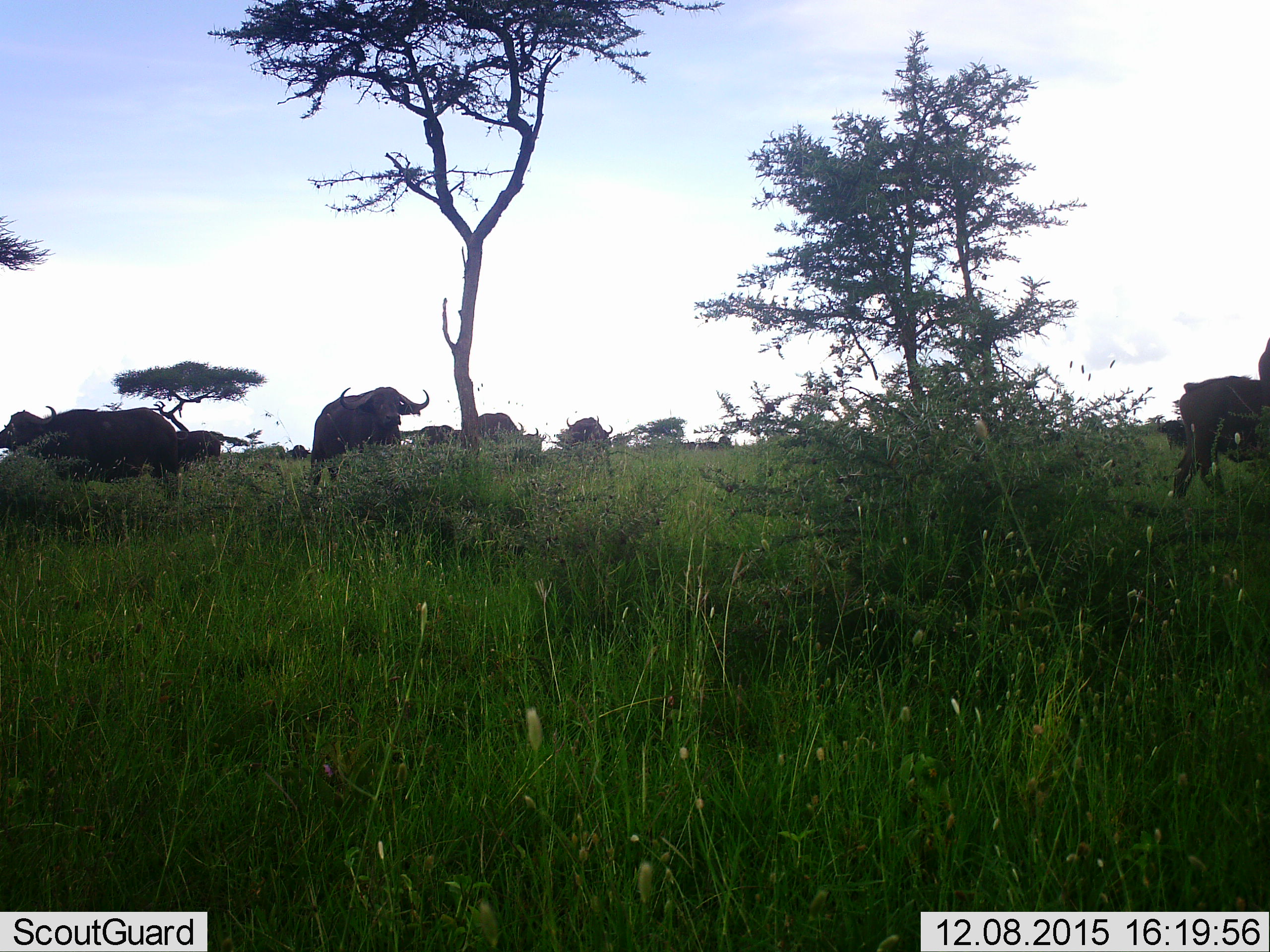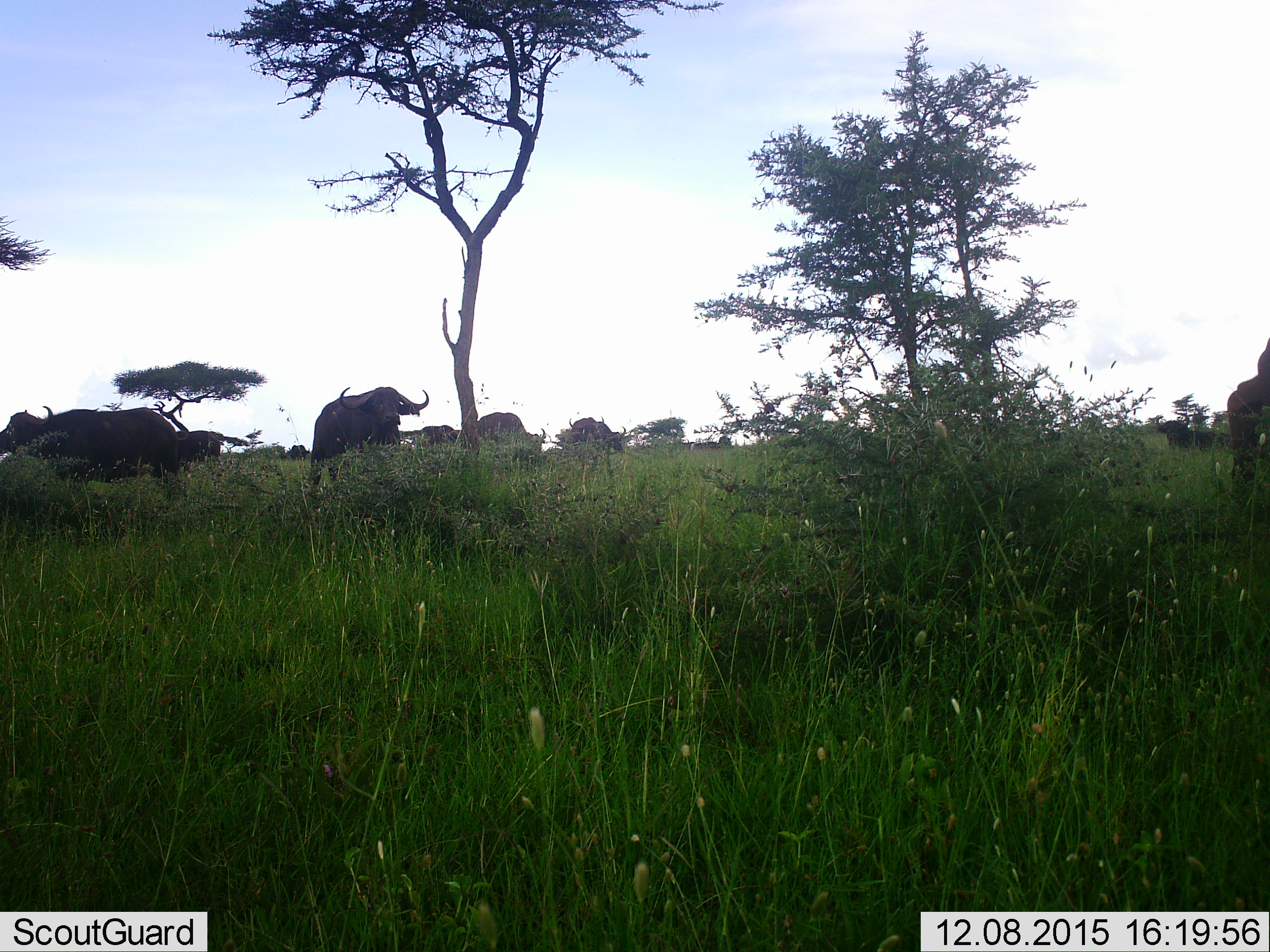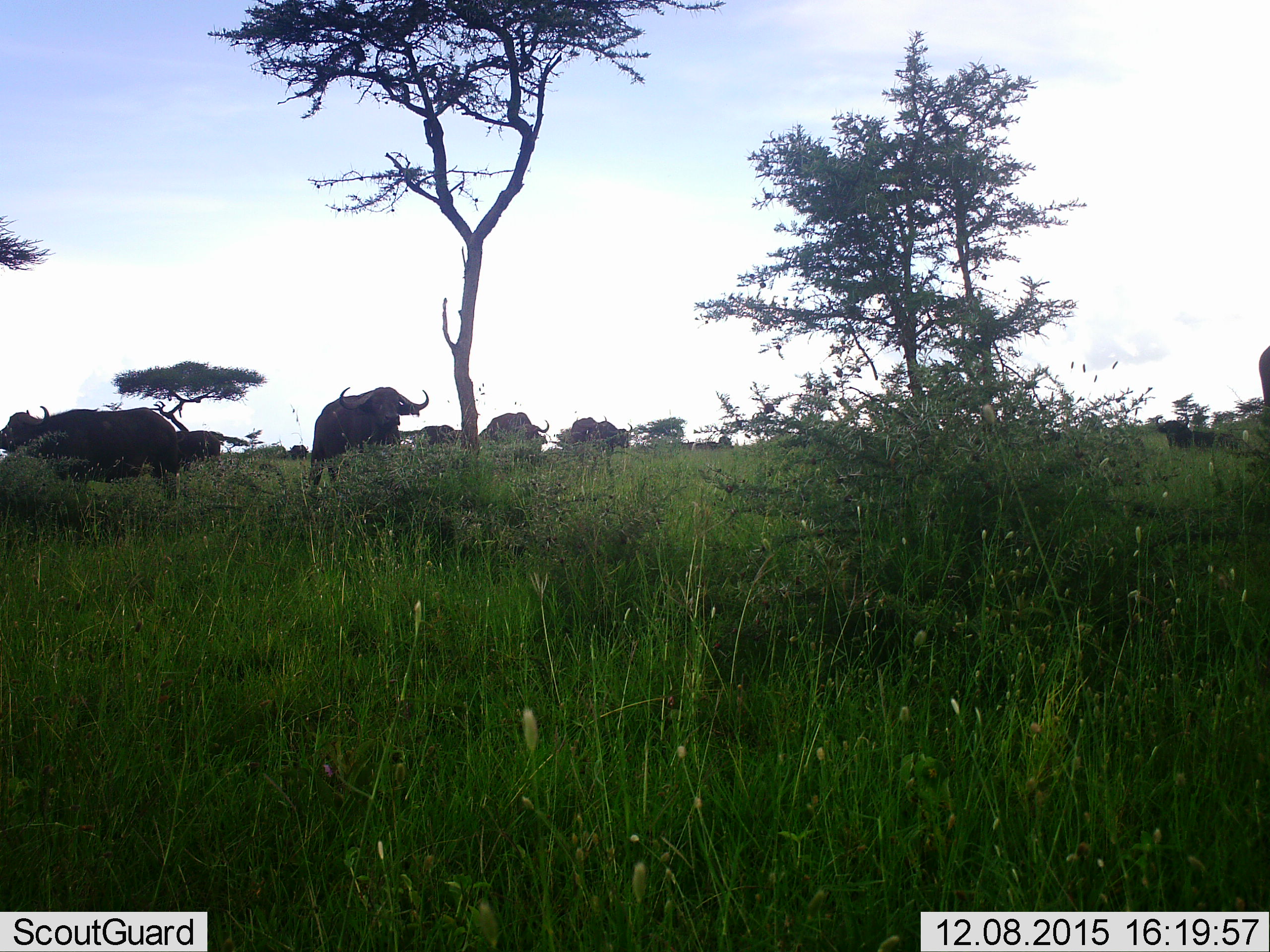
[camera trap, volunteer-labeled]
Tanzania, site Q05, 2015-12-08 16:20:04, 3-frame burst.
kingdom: Animalia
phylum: Chordata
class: Mammalia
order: Artiodactyla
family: Bovidae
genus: Syncerus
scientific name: Syncerus caffer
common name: cape buffalo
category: buffalo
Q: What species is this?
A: Buffalo (cape buffalo) (Syncerus caffer).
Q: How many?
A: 11-50.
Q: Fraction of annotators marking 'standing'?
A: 88%.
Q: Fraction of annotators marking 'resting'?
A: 25%.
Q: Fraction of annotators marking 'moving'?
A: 50%.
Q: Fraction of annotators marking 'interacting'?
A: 0%.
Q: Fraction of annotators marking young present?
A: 0%.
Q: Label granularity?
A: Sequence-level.